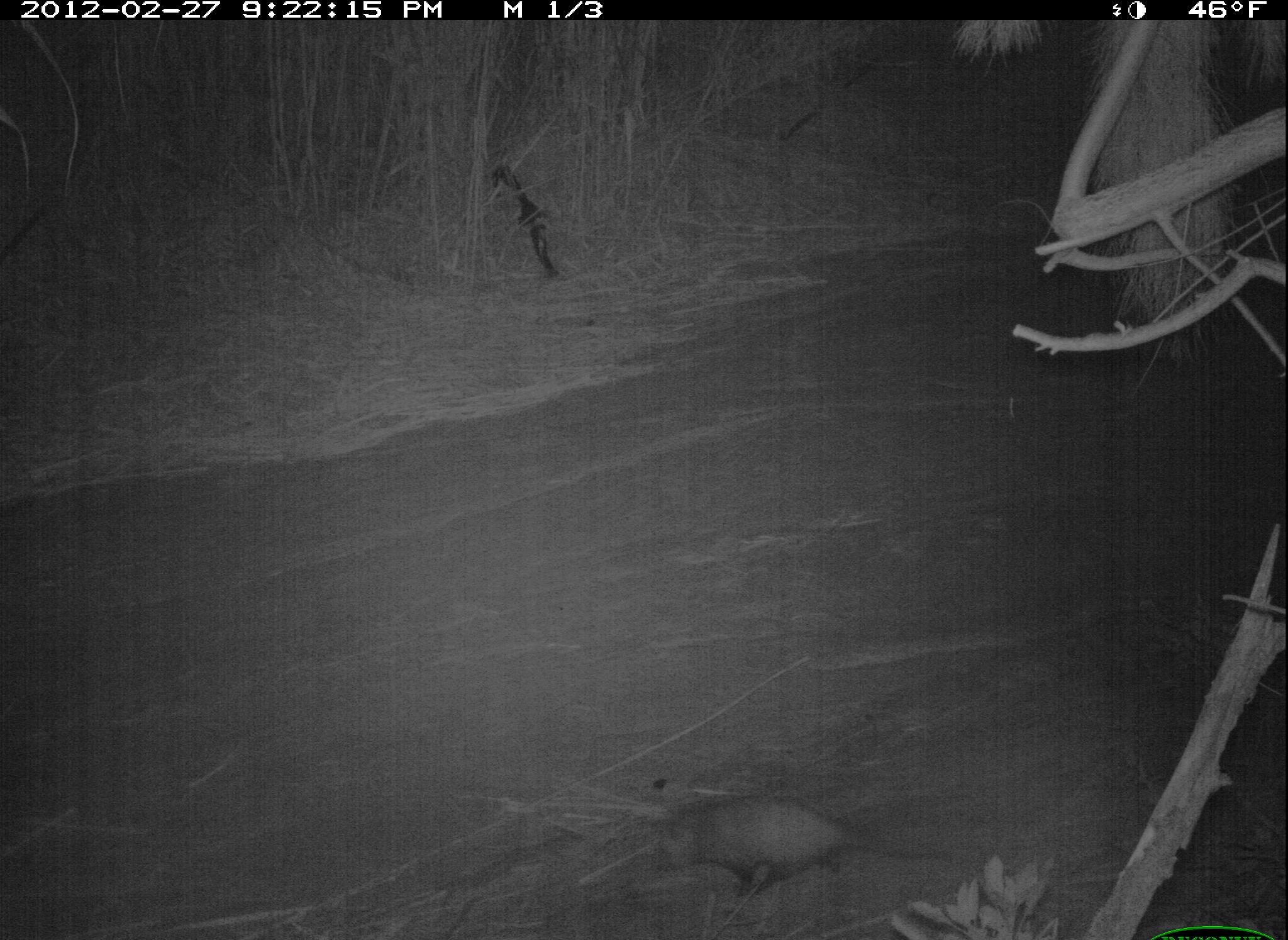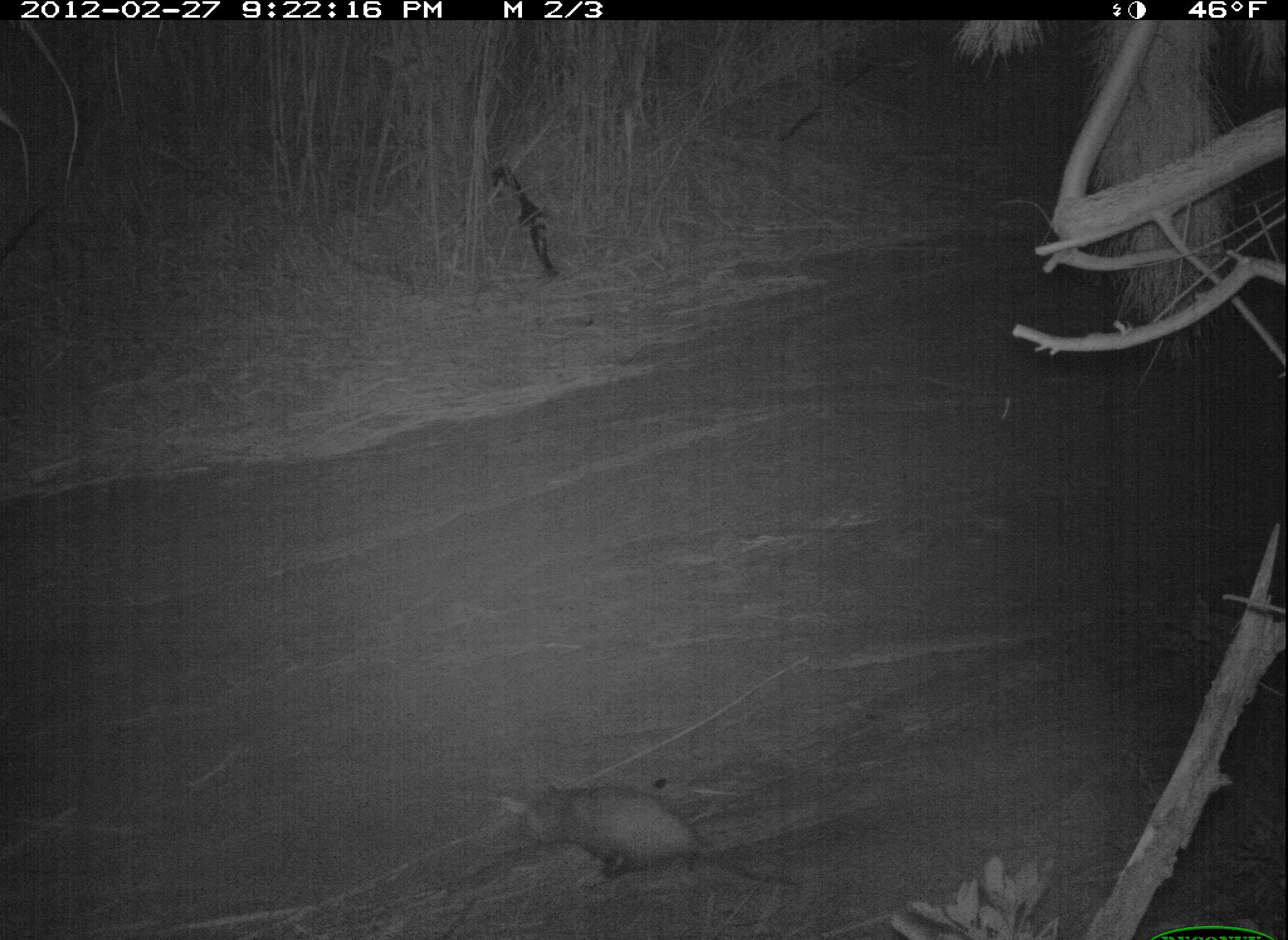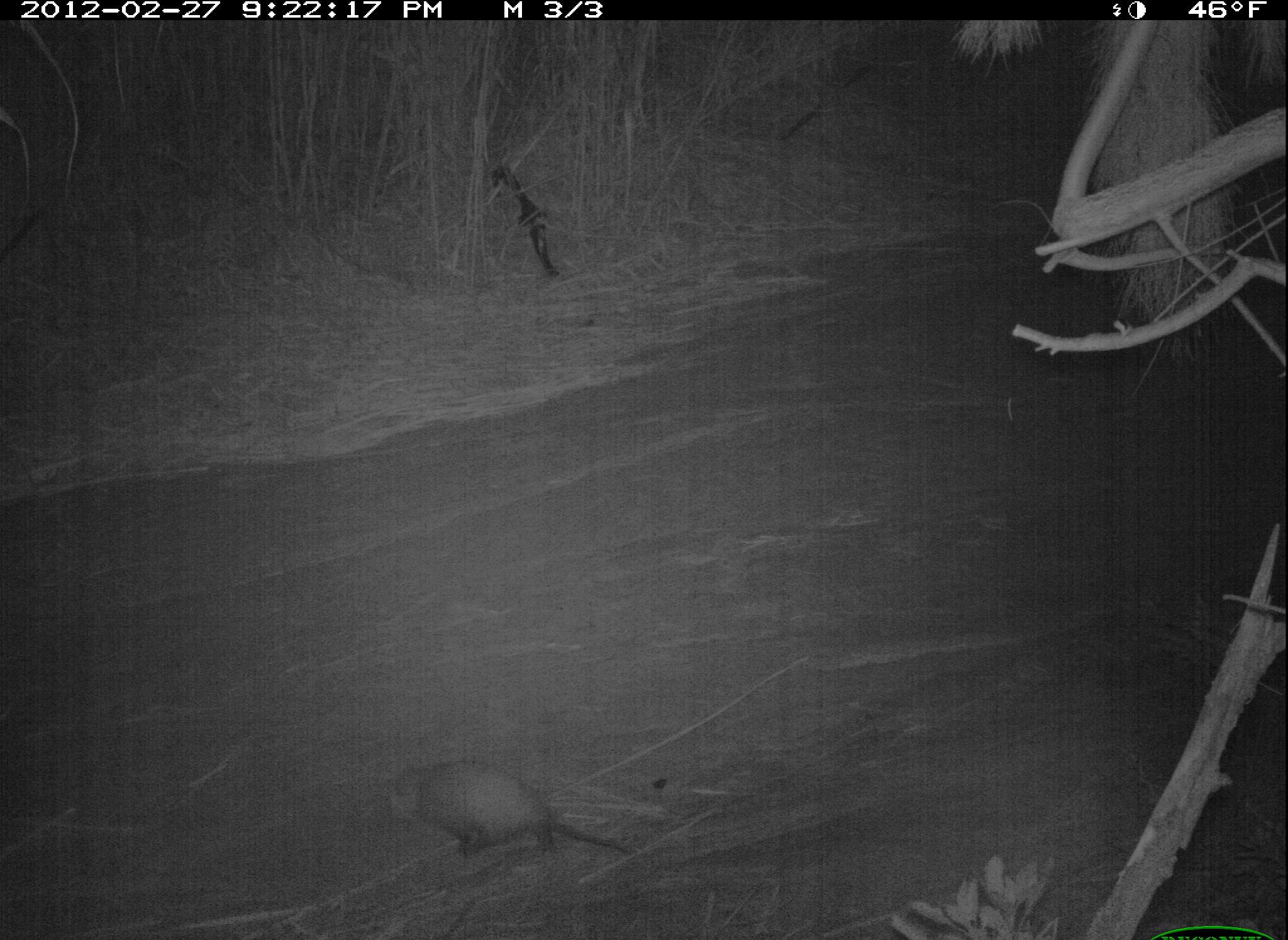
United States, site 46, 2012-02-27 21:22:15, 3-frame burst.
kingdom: Animalia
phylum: Chordata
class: Mammalia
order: Didelphimorphia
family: Didelphidae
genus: Didelphis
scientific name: Didelphis virginiana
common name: virginia opossum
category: opossum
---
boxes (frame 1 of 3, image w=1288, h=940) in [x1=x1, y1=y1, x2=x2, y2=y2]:
opossum: [x1=642, y1=789, x2=953, y2=907]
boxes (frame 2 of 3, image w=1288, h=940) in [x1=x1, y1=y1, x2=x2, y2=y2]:
opossum: [x1=507, y1=770, x2=802, y2=910]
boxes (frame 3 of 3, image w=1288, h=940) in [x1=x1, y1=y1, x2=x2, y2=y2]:
opossum: [x1=369, y1=746, x2=652, y2=878]